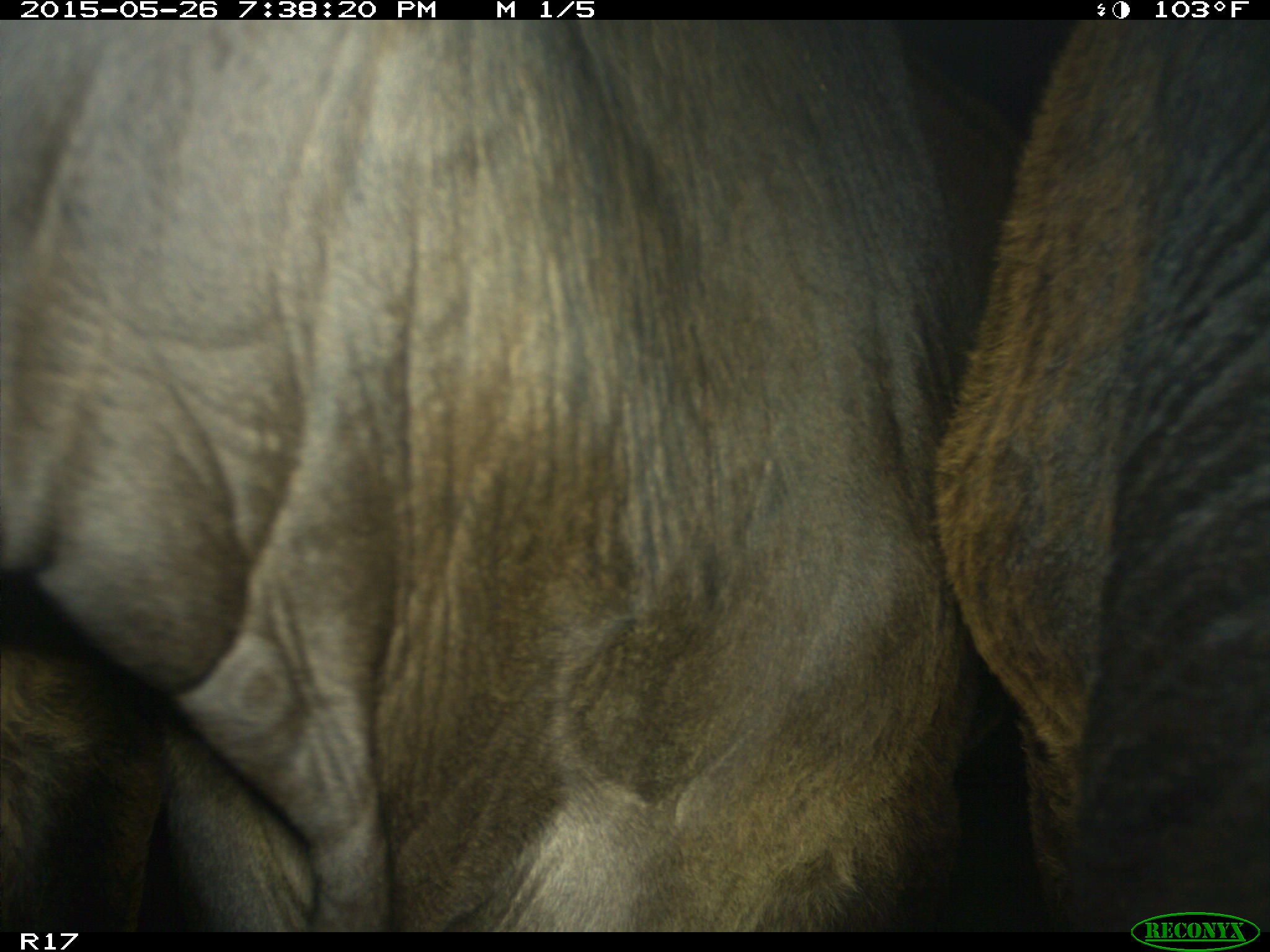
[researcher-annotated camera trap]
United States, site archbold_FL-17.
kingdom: Animalia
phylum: Chordata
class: Mammalia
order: Artiodactyla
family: Bovidae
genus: Bos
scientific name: Bos taurus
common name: domestic cow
Bos taurus (domestic cow).